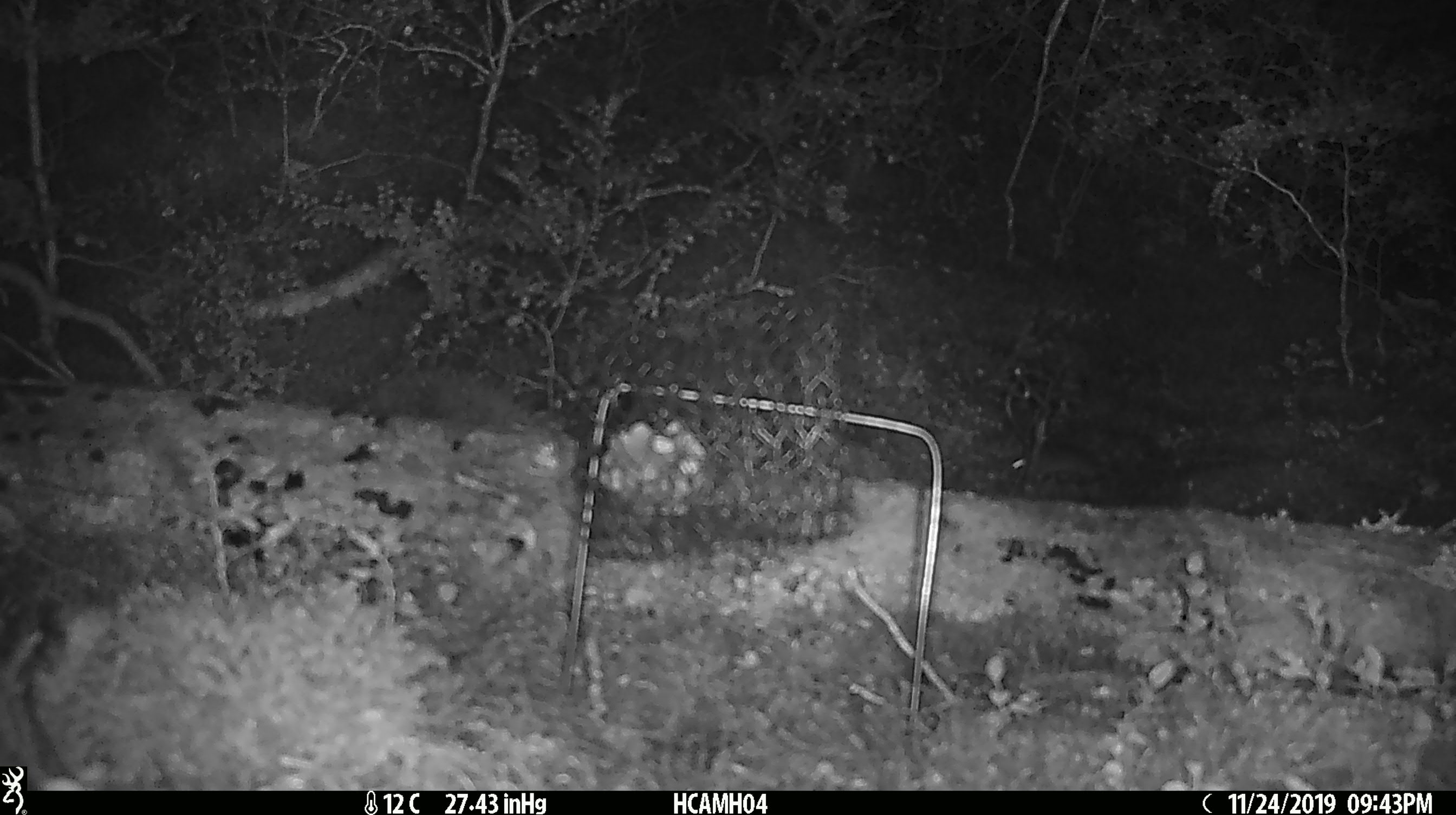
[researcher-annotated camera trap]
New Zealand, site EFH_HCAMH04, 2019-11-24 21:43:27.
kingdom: Animalia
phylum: Chordata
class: Mammalia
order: Rodentia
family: Muridae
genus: Mus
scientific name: Mus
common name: mouse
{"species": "mouse (Mus)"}